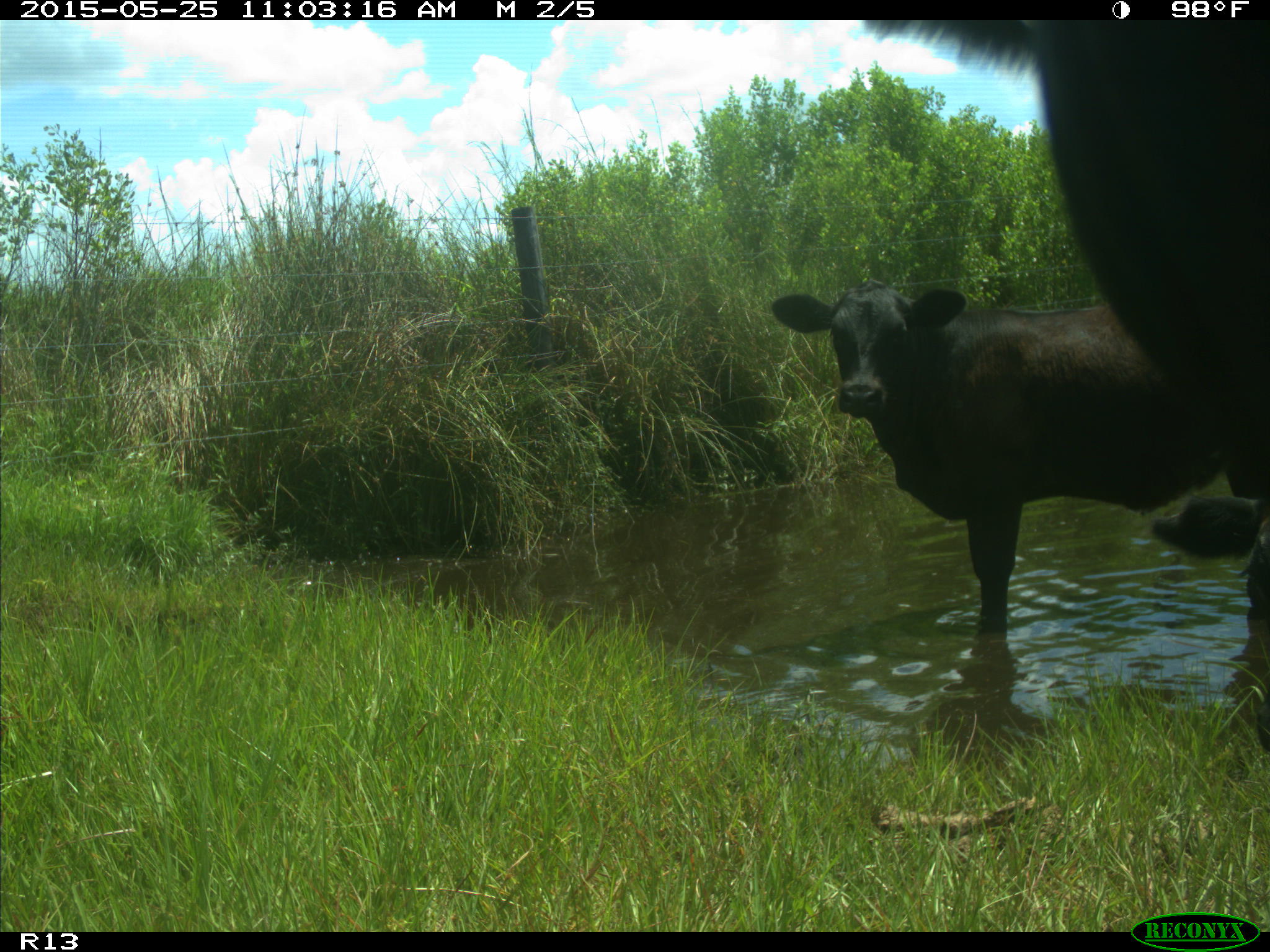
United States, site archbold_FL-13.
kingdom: Animalia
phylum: Chordata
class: Mammalia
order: Artiodactyla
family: Bovidae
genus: Bos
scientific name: Bos taurus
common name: domestic cow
Bos taurus (domestic cow).